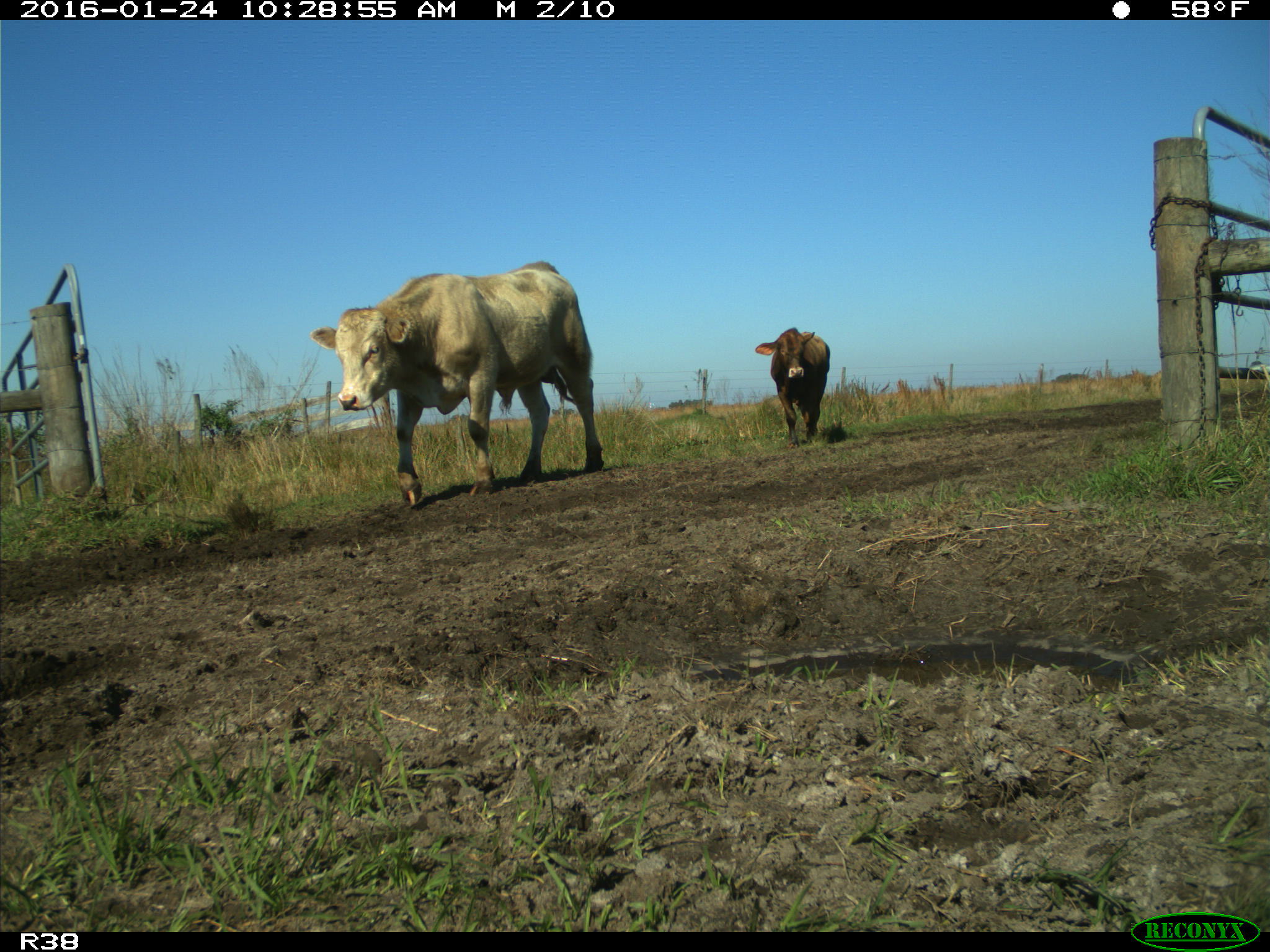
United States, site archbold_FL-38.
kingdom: Animalia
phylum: Chordata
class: Mammalia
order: Artiodactyla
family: Bovidae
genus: Bos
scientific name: Bos taurus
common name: domestic cow